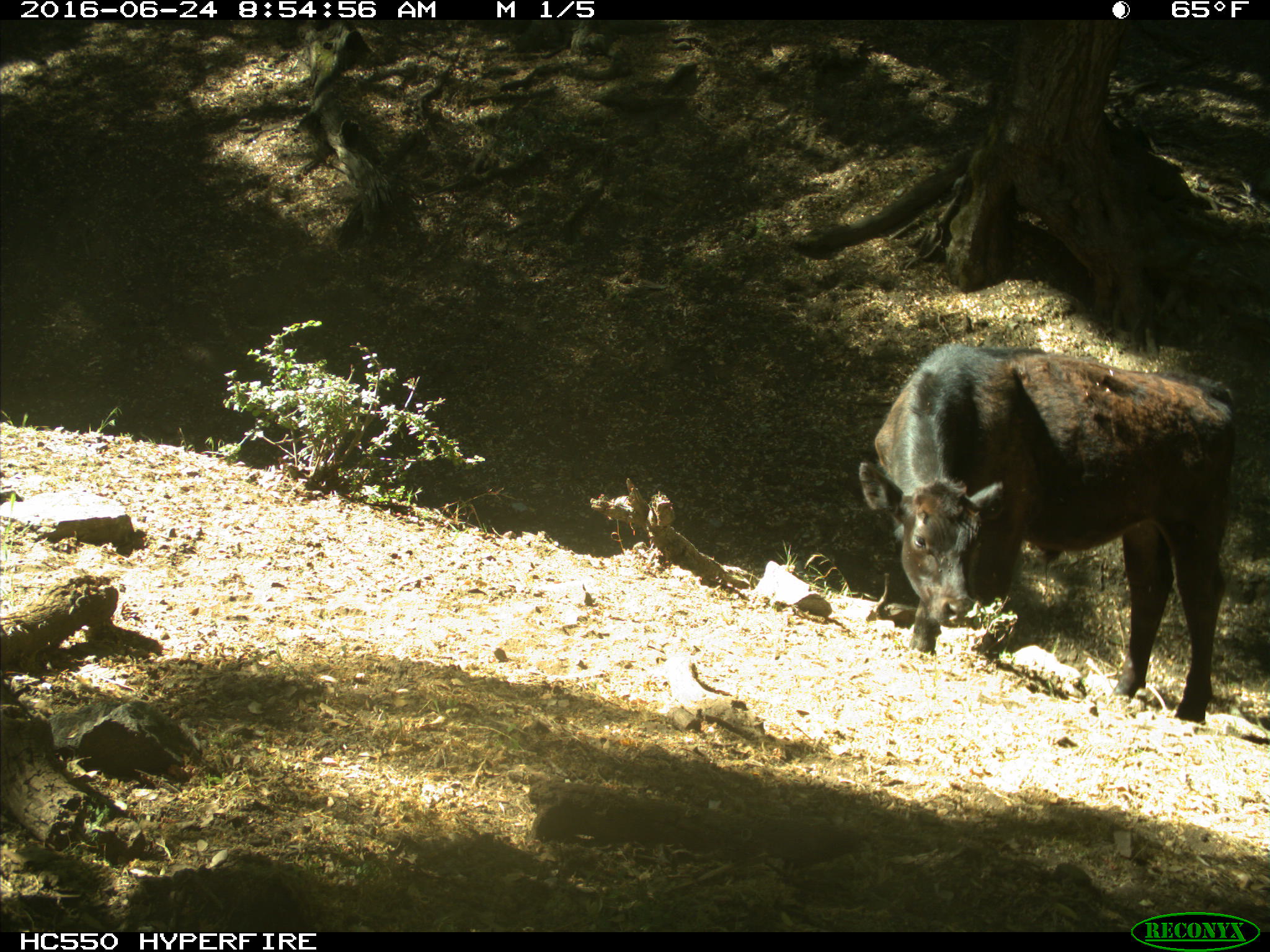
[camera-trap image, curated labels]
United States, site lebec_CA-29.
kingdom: Animalia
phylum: Chordata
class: Mammalia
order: Artiodactyla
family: Bovidae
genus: Bos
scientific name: Bos taurus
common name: domestic cow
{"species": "Bos taurus (domestic cow)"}